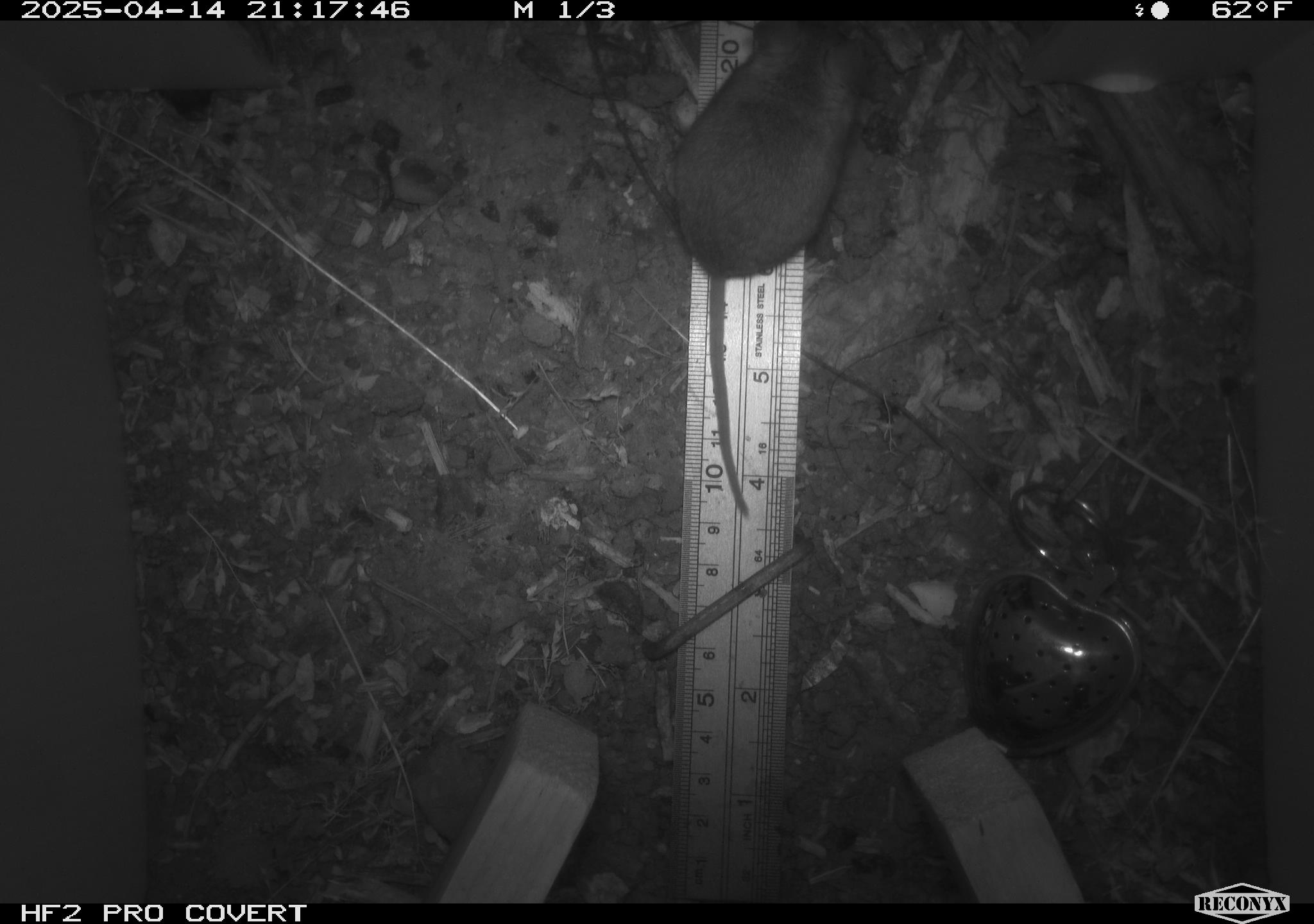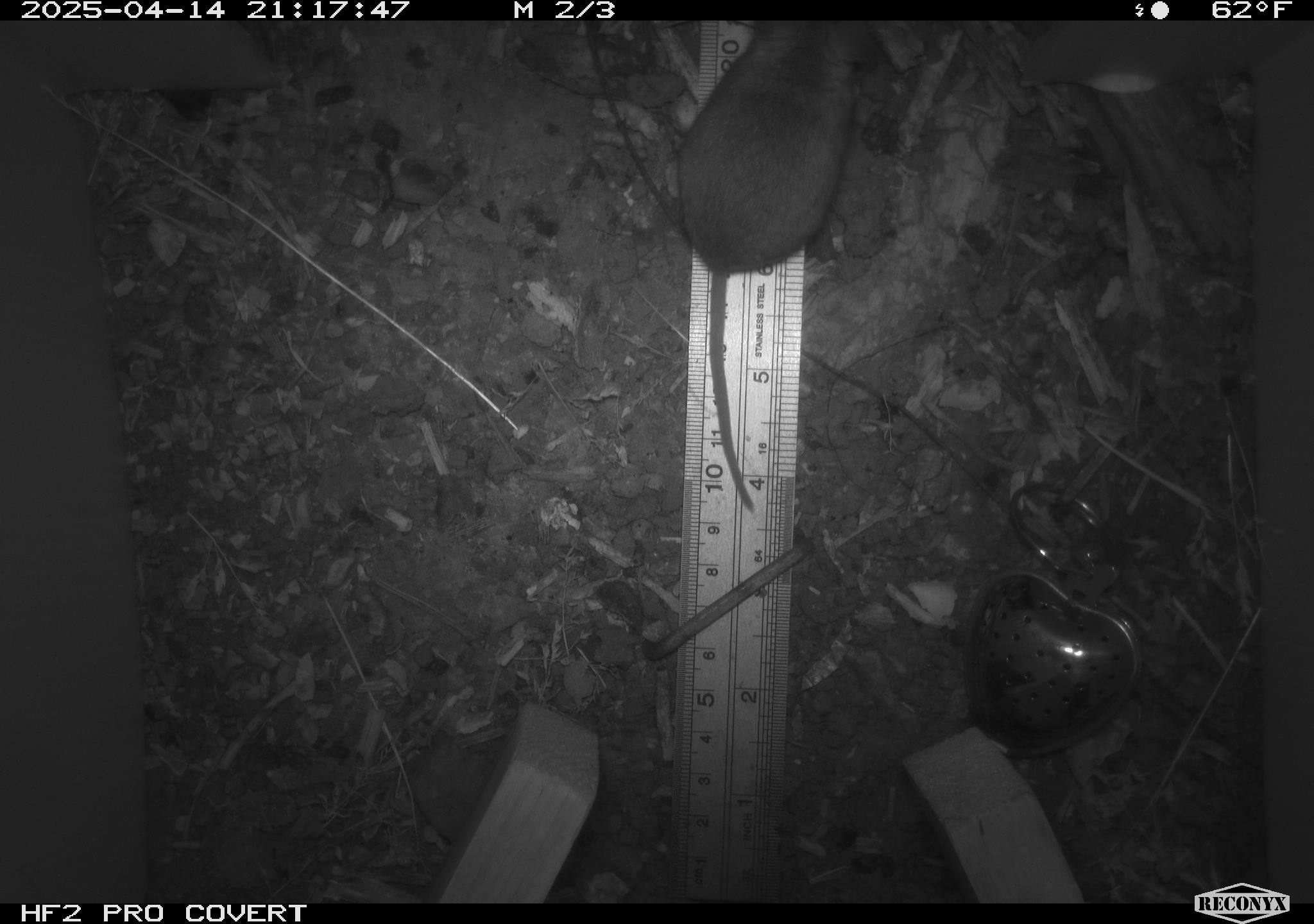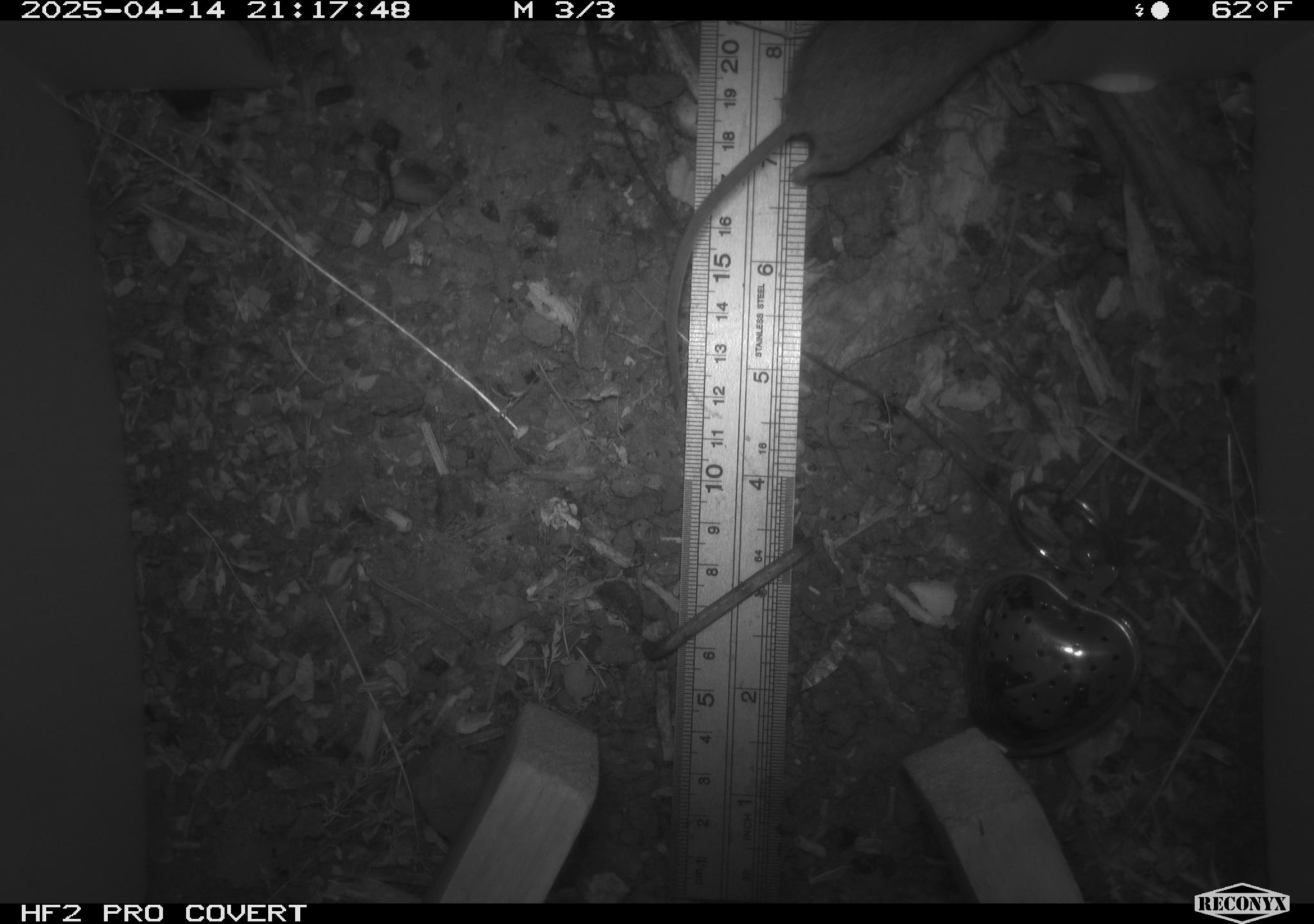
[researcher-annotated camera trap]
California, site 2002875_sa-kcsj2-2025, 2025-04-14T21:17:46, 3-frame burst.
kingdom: Animalia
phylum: Chordata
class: Mammalia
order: Rodentia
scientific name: Rodentia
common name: rodent